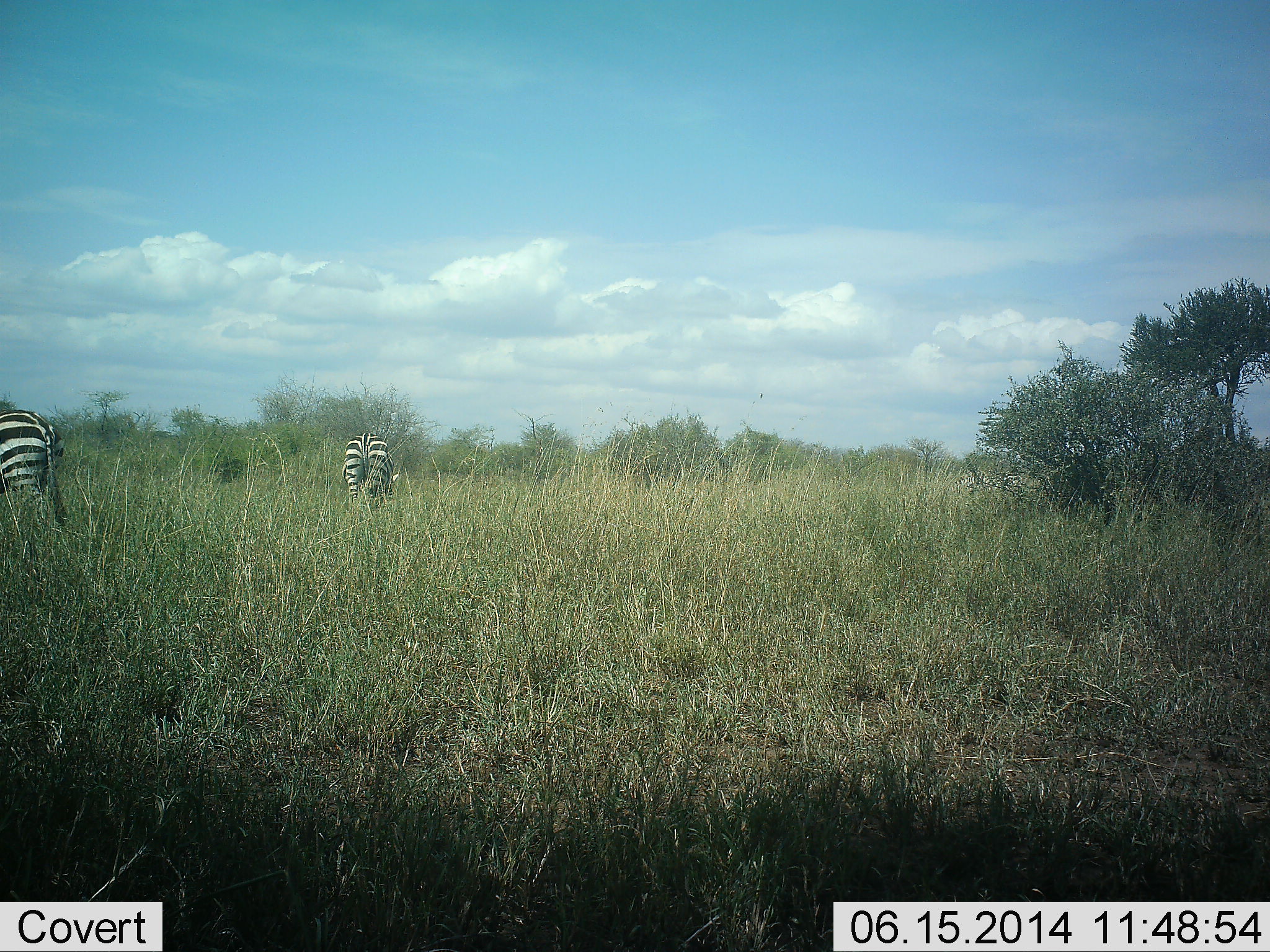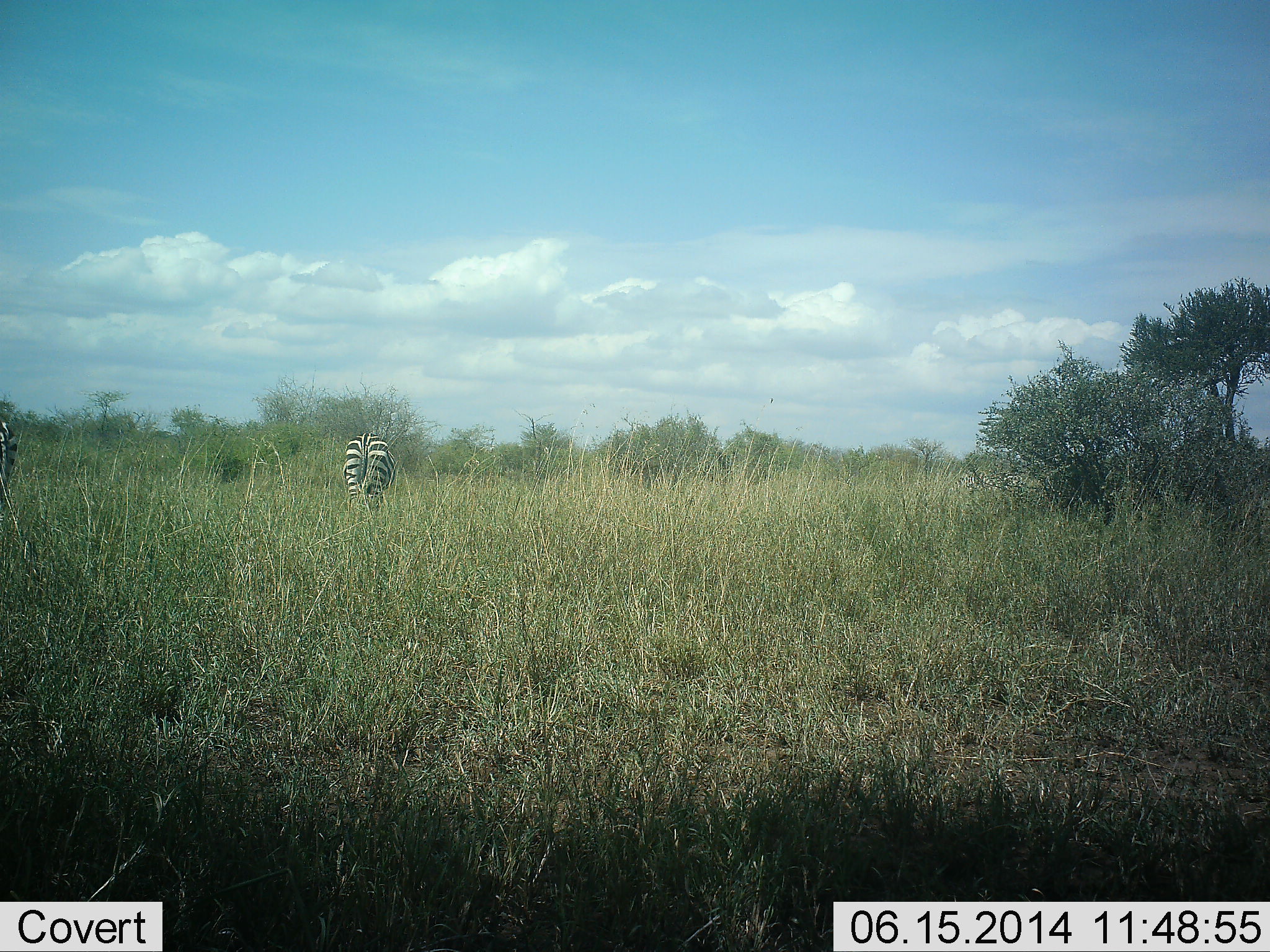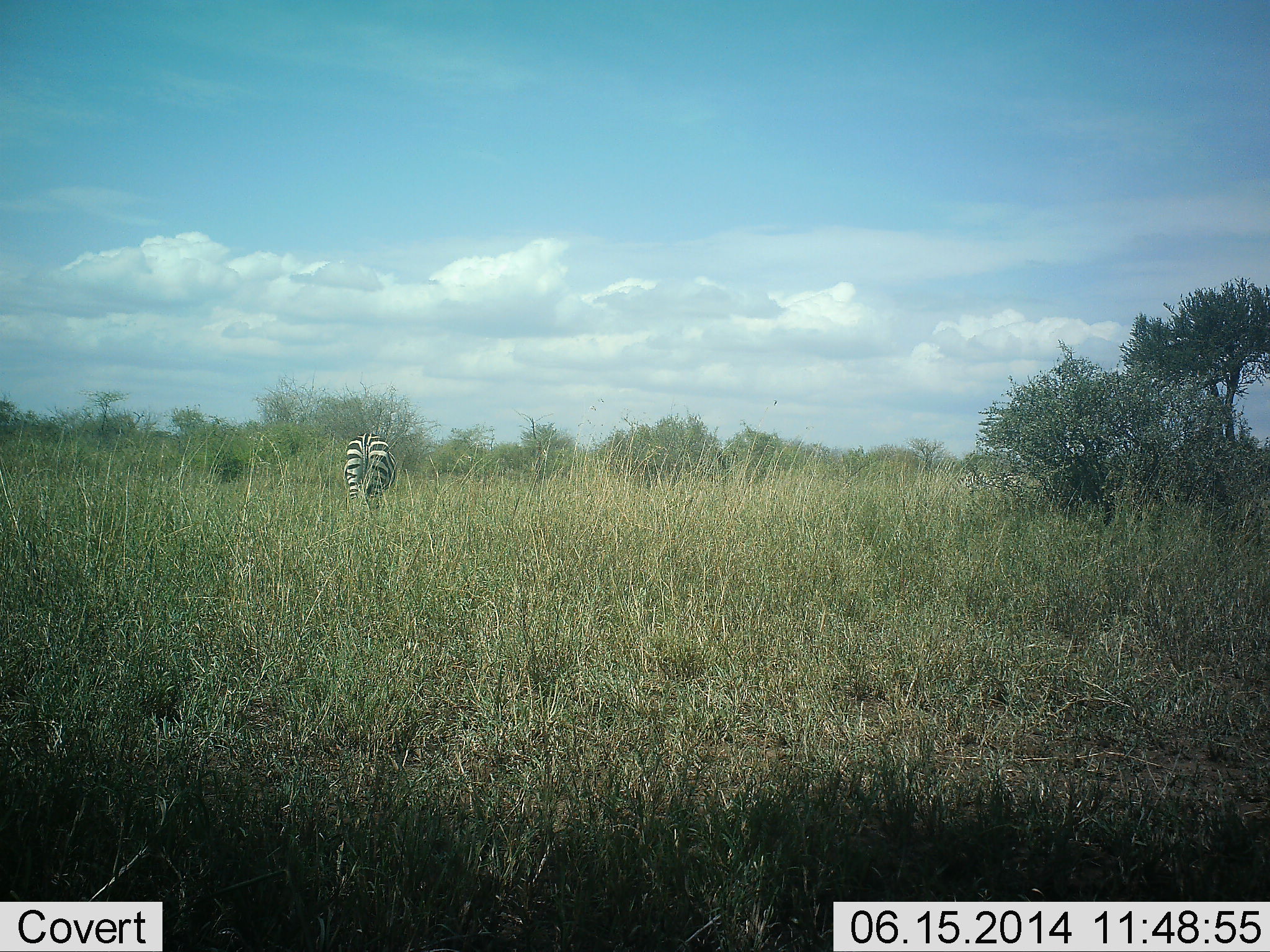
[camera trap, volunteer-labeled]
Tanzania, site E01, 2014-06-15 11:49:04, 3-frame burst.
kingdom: Animalia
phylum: Chordata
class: Mammalia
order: Perissodactyla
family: Equidae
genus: Equus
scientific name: Equus quagga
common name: plains zebra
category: zebra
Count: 2.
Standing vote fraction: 20%.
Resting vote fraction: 0%.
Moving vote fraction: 70%.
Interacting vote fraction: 0%.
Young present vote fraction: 0%.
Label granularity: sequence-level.